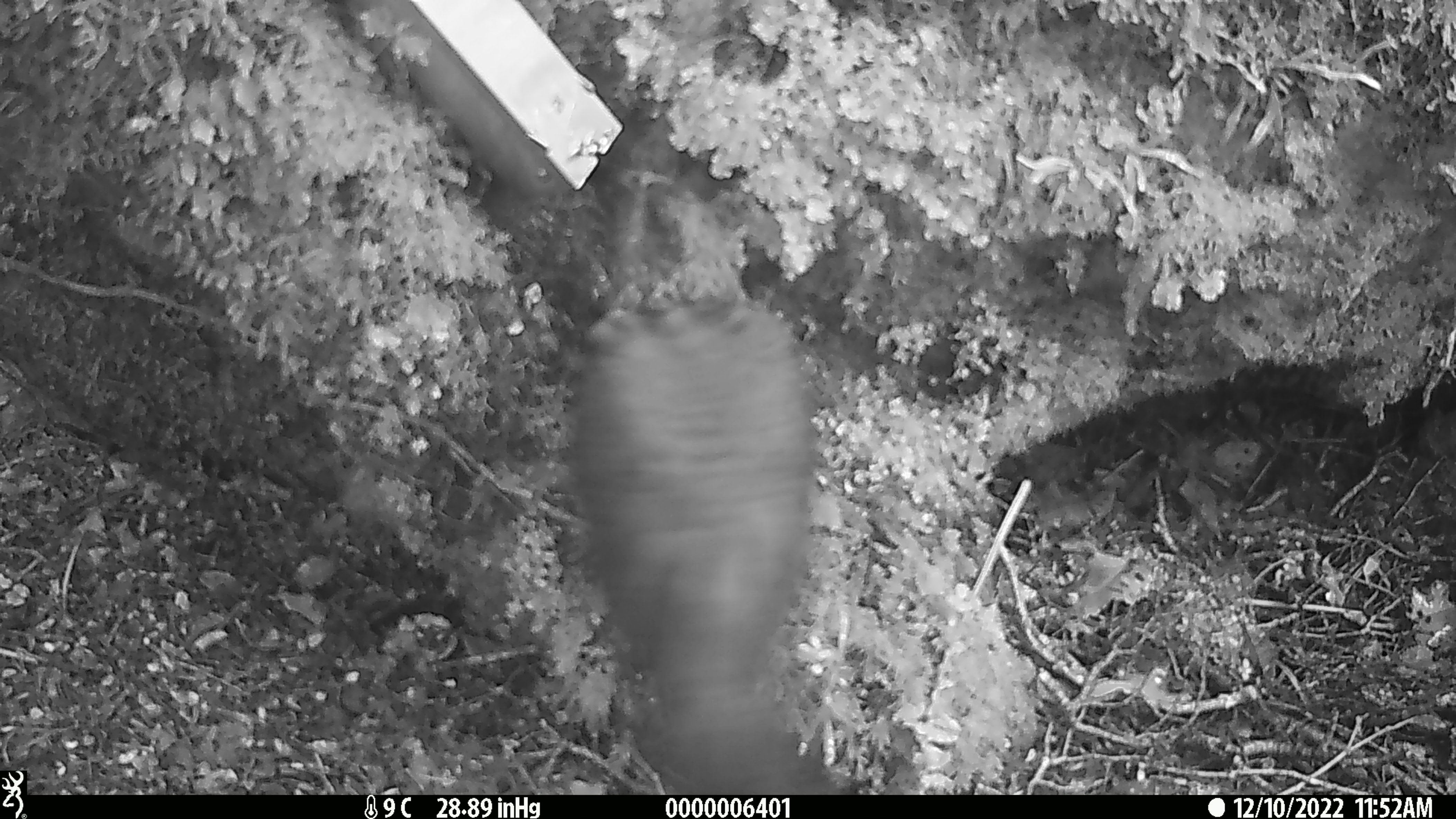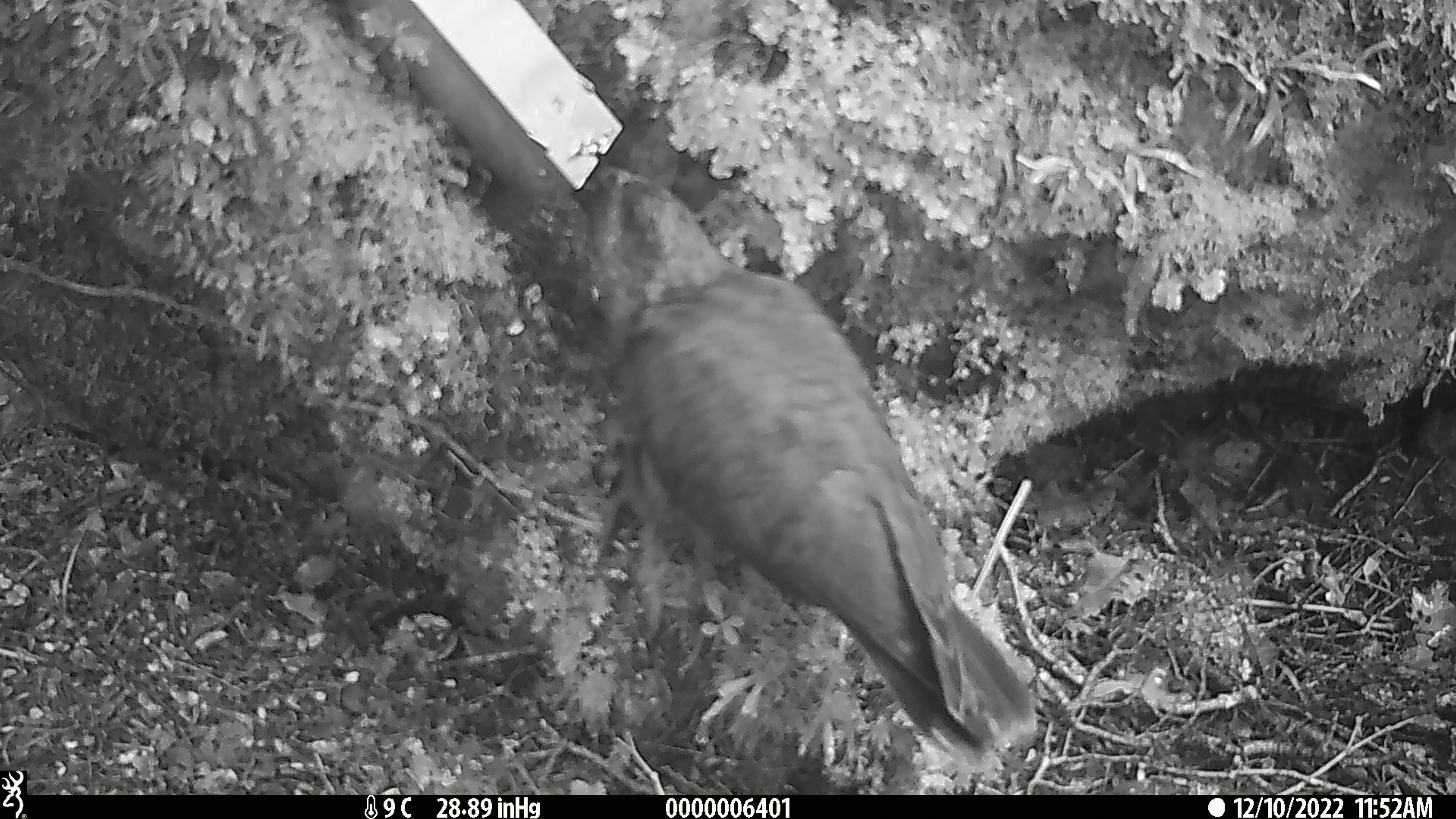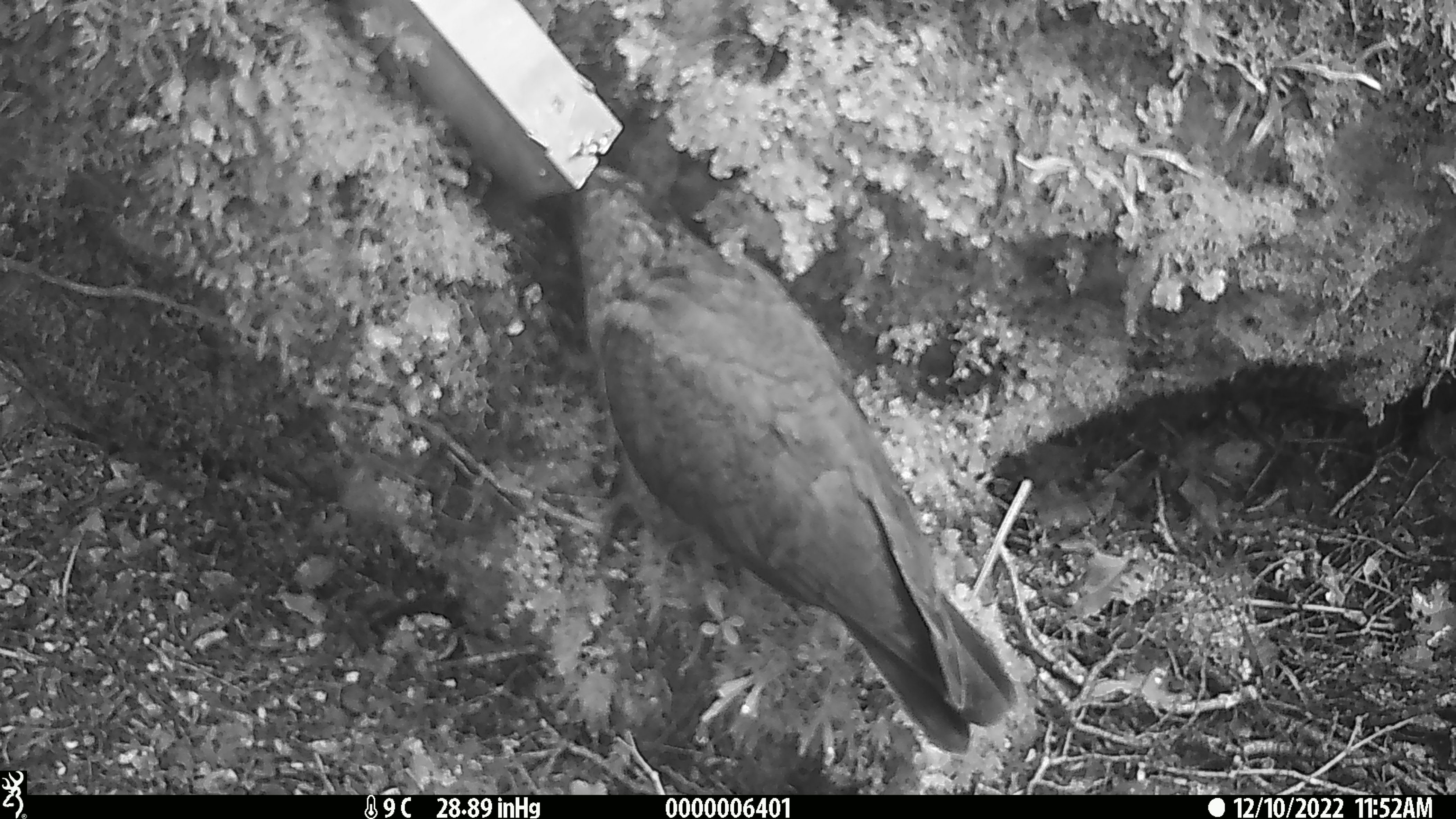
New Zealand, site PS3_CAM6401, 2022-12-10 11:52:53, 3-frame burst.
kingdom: Animalia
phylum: Chordata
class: Aves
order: Psittaciformes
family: Strigopidae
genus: Nestor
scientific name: Nestor notabilis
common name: kea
Kea (Nestor notabilis).